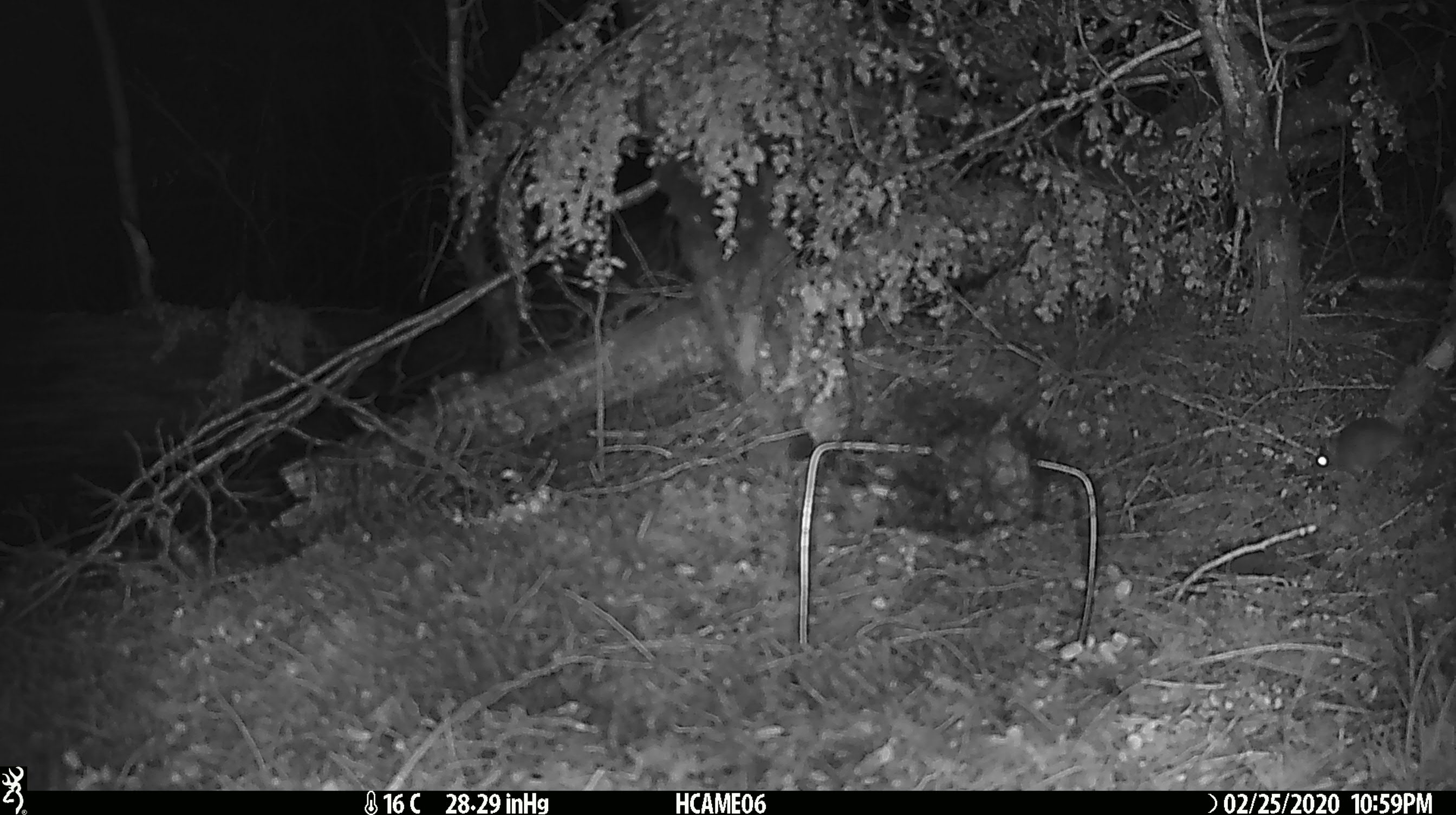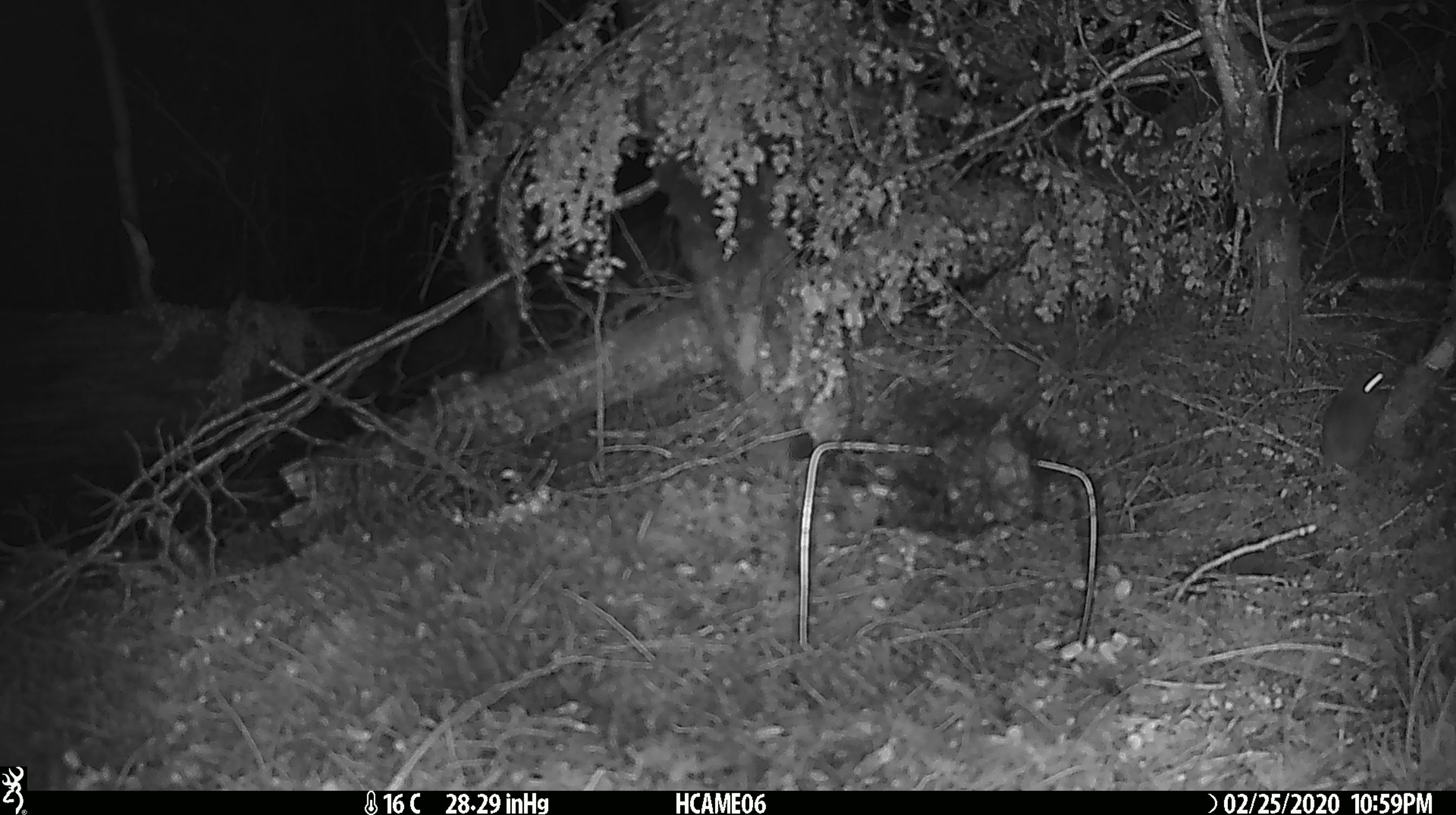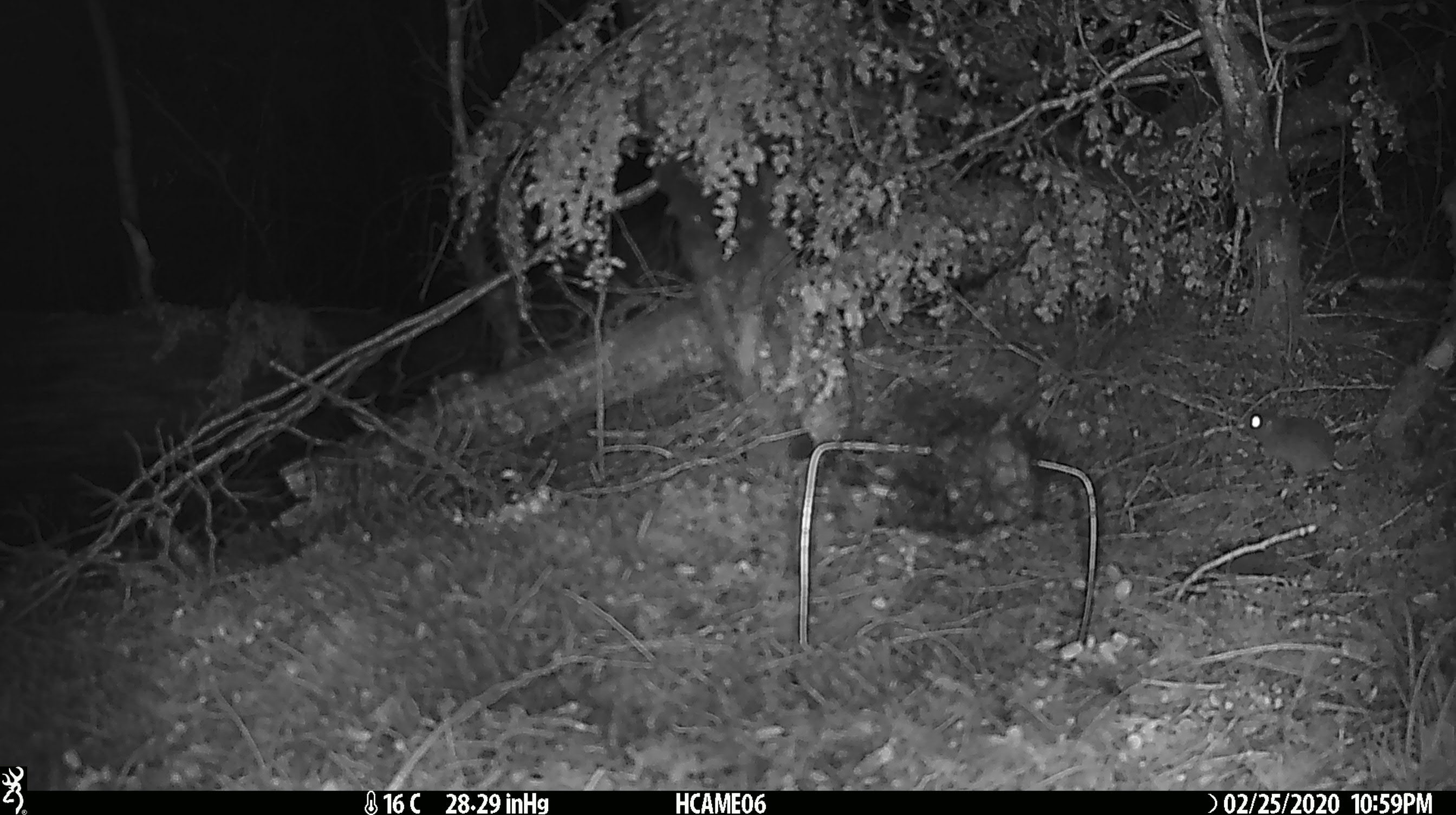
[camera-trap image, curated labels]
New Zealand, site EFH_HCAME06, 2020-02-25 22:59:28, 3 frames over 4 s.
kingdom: Animalia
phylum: Chordata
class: Mammalia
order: Rodentia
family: Muridae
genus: Mus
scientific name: Mus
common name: mouse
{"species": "mouse (Mus)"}